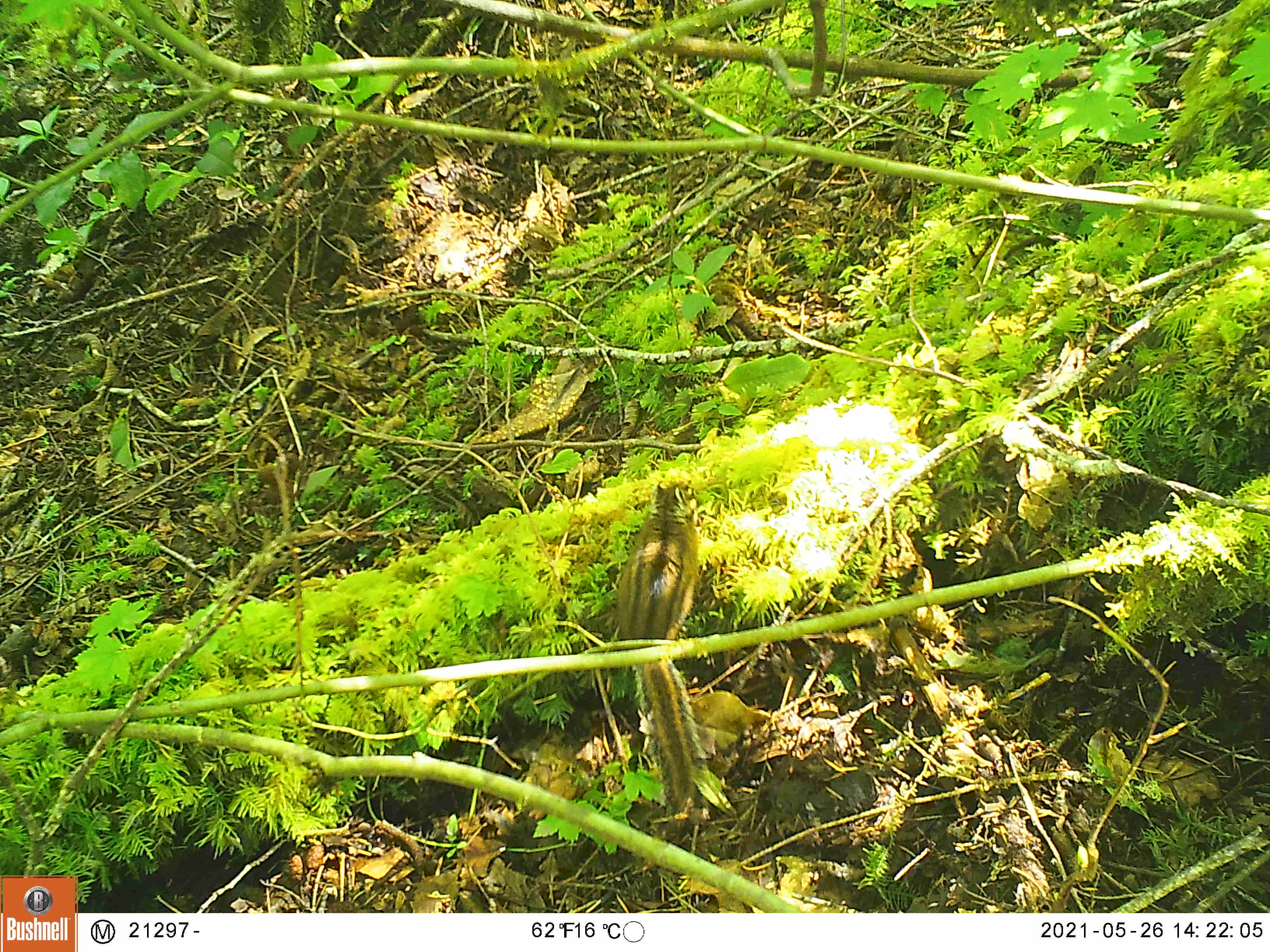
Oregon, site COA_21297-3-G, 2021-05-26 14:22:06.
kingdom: Animalia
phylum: Chordata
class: Mammalia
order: Rodentia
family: Sciuridae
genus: Neotamias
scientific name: Neotamias townsendii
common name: townsend's chipmunk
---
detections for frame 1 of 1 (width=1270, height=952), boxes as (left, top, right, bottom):
townsend's chipmunk: (619, 467, 705, 818)